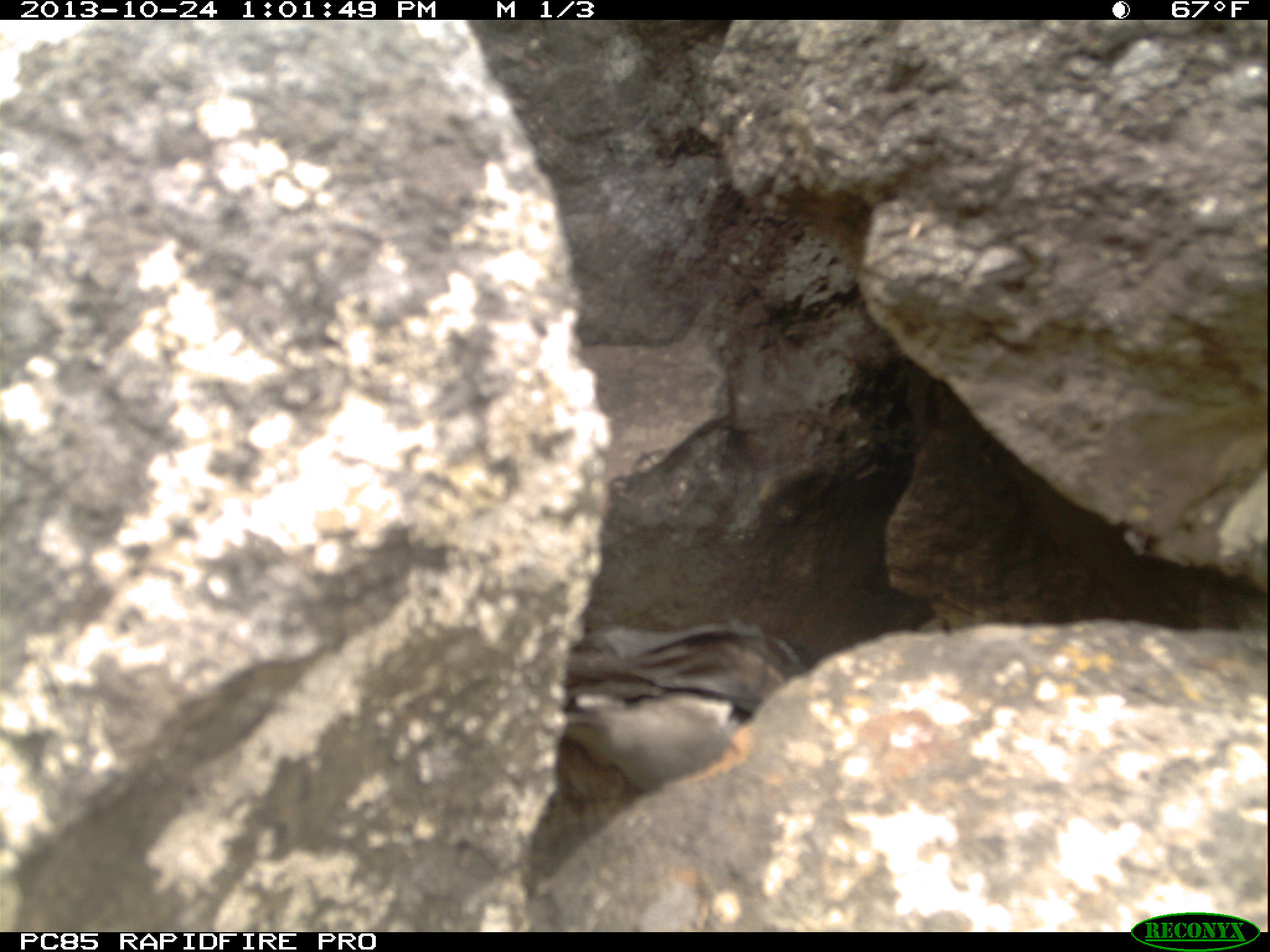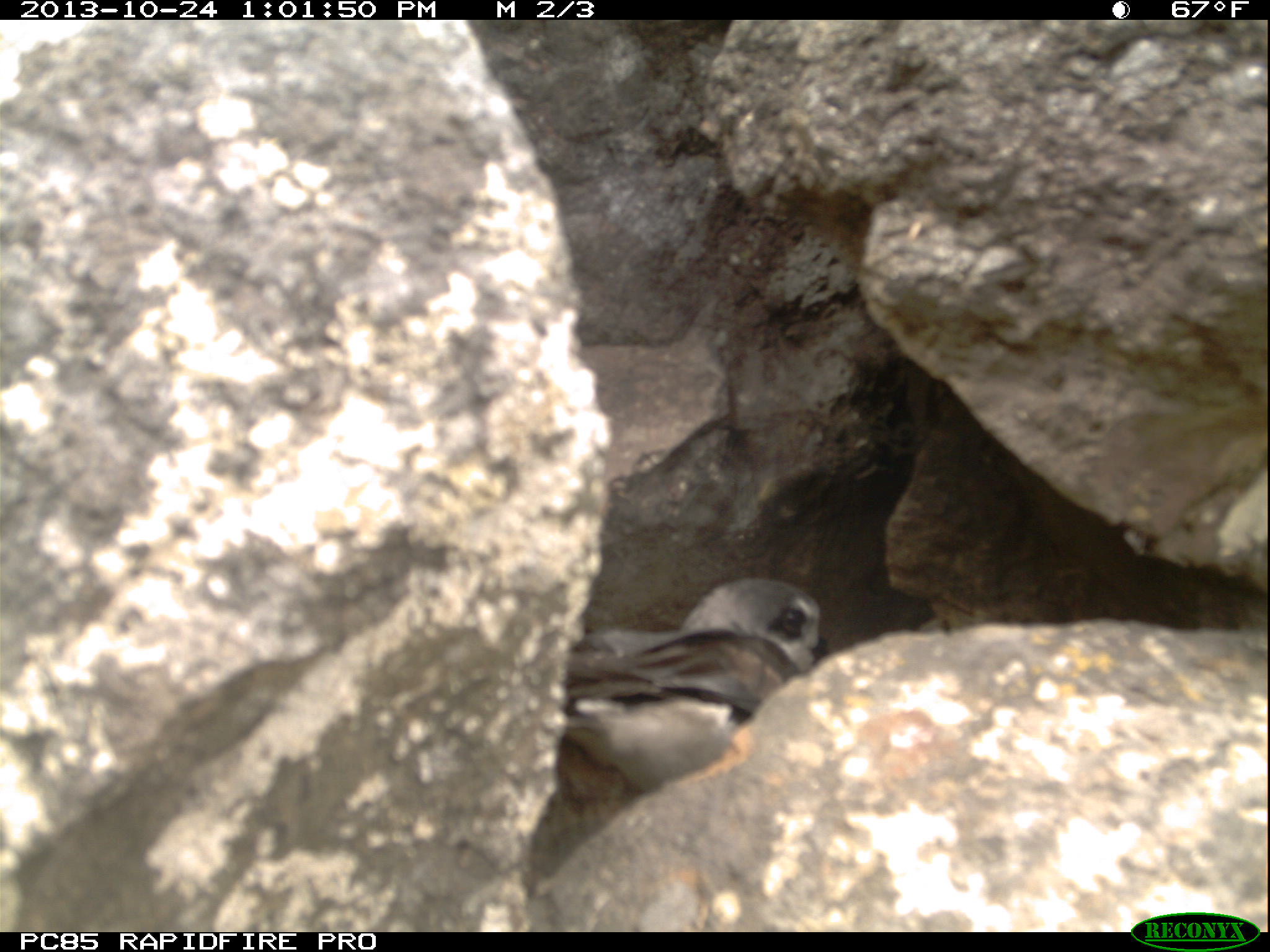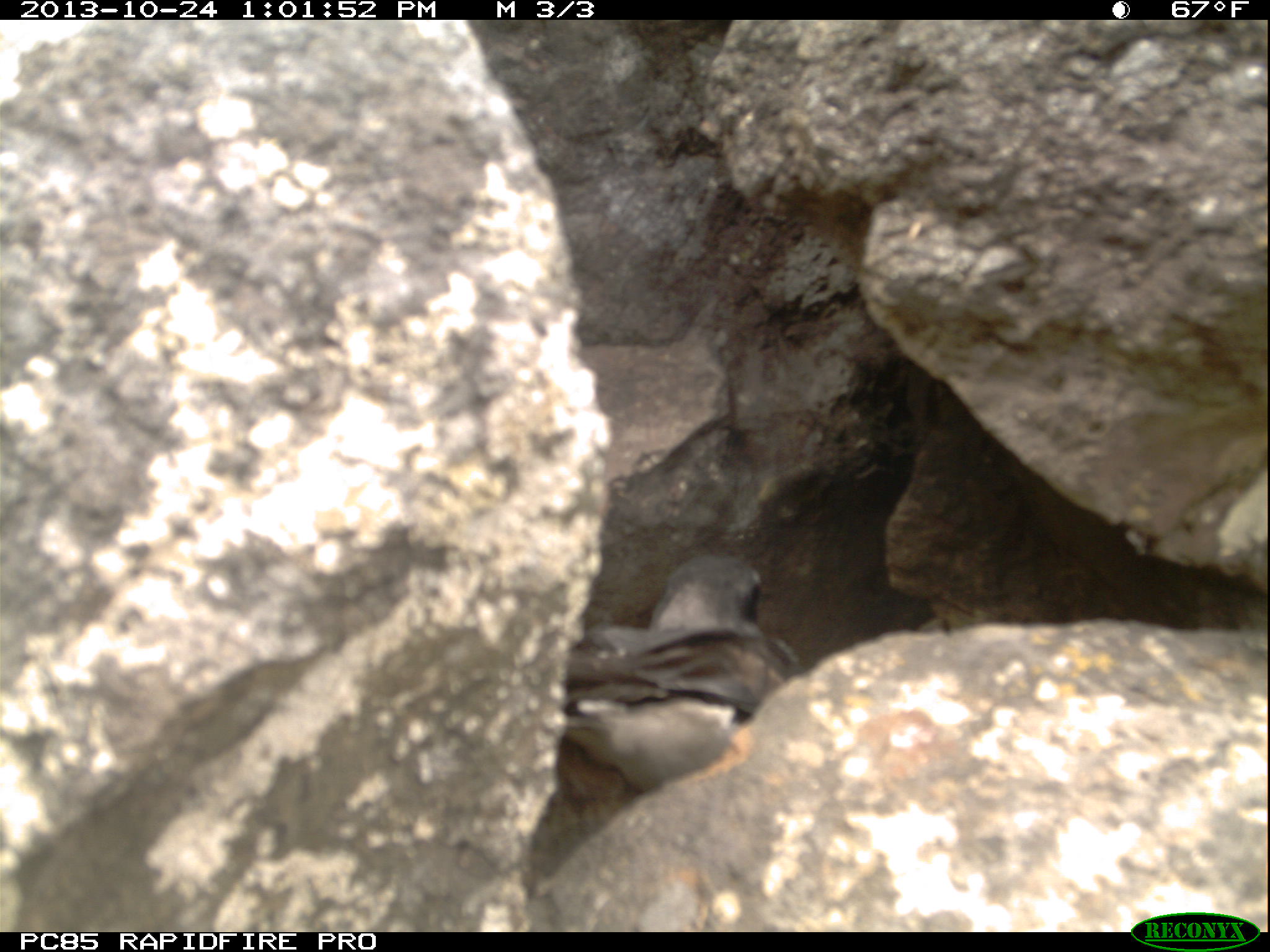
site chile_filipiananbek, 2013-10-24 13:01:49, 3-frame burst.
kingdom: Animalia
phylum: Chordata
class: Aves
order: Procellariiformes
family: Procellariidae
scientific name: Procellariidae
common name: petrel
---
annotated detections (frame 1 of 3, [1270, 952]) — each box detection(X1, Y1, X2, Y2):
petrel: detection(544, 609, 810, 795)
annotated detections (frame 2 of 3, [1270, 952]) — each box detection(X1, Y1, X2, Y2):
petrel: detection(543, 575, 825, 819)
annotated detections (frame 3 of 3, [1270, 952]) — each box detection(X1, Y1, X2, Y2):
petrel: detection(546, 552, 798, 810)